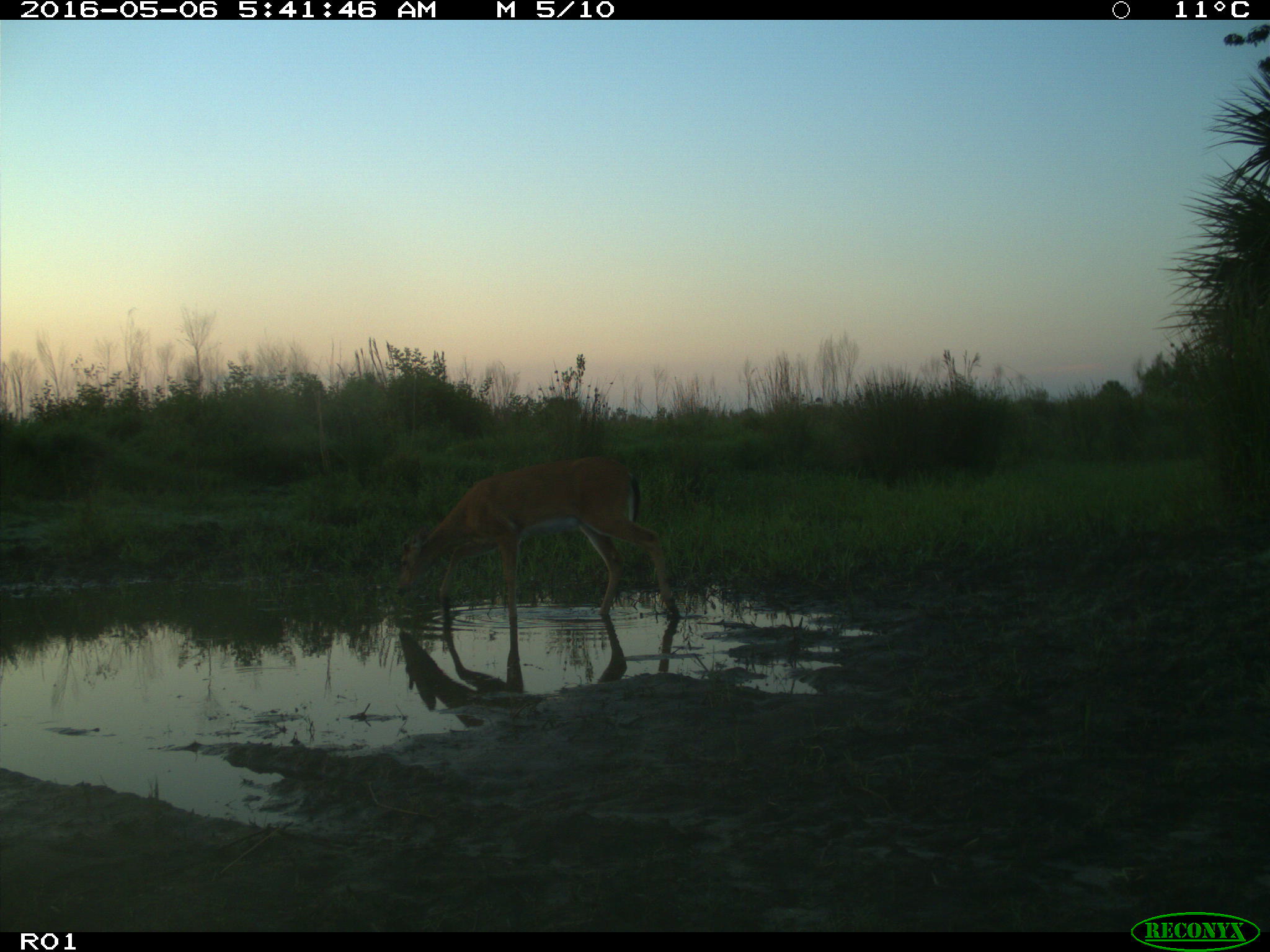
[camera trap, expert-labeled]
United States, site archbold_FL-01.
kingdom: Animalia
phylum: Chordata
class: Mammalia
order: Artiodactyla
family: Cervidae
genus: Odocoileus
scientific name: Odocoileus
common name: deer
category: unidentified deer